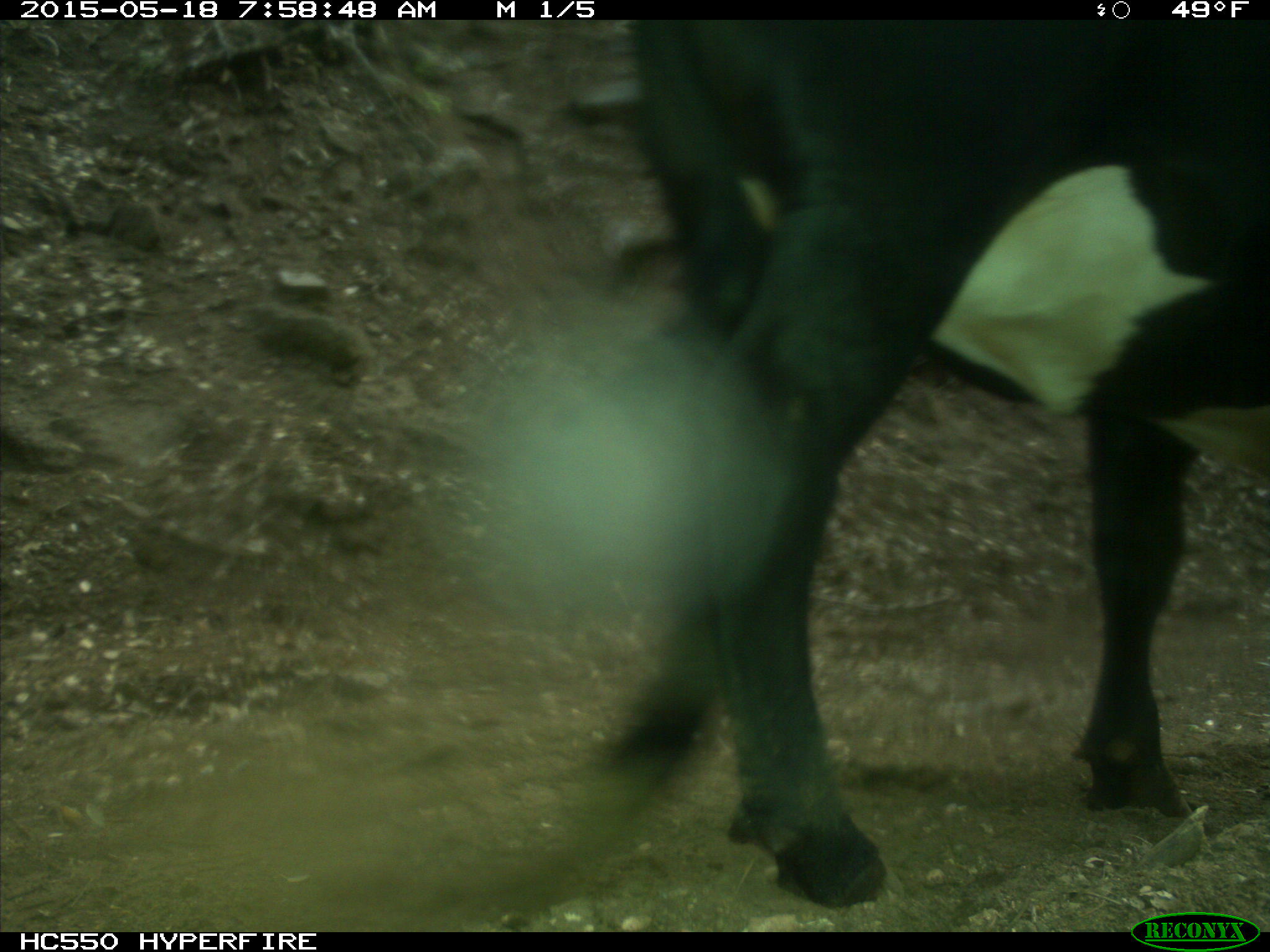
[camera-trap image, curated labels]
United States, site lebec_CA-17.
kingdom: Animalia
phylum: Chordata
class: Mammalia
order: Artiodactyla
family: Bovidae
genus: Bos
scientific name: Bos taurus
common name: domestic cow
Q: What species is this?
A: Bos taurus (domestic cow).